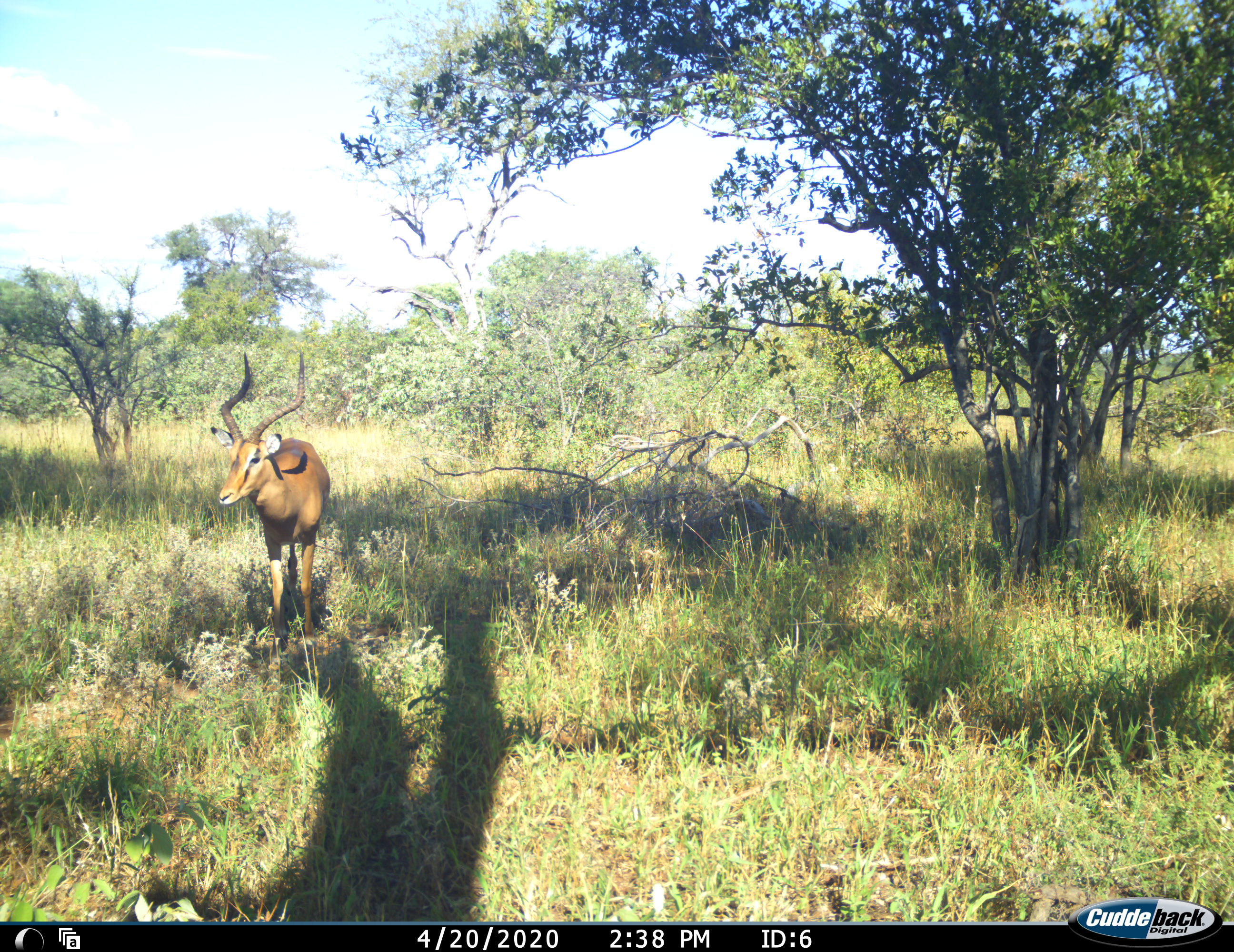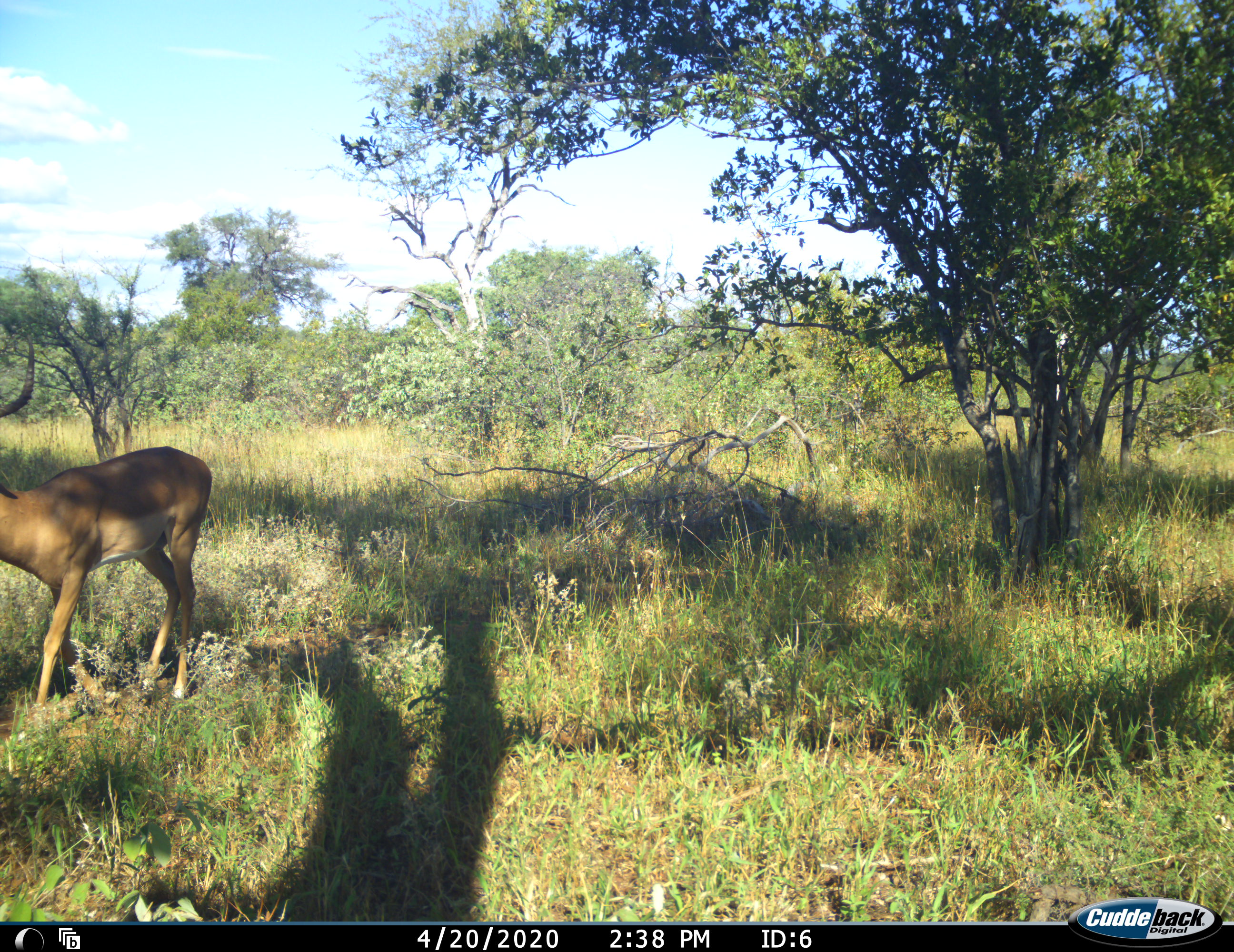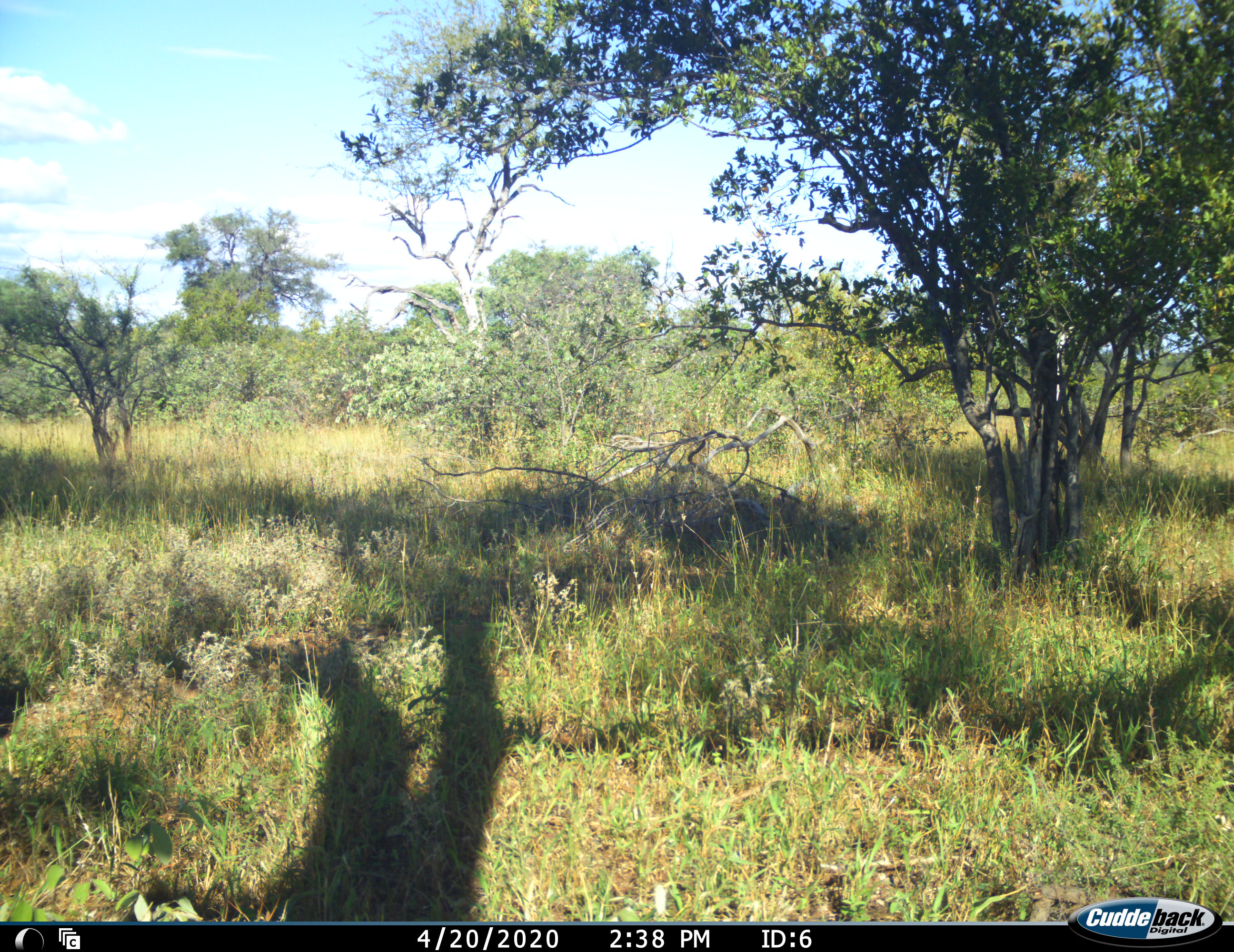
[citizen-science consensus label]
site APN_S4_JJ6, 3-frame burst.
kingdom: Animalia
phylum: Chordata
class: Mammalia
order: Artiodactyla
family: Bovidae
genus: Aepyceros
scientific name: Aepyceros melampus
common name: impala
Impala (Aepyceros melampus), count 1. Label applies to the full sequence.